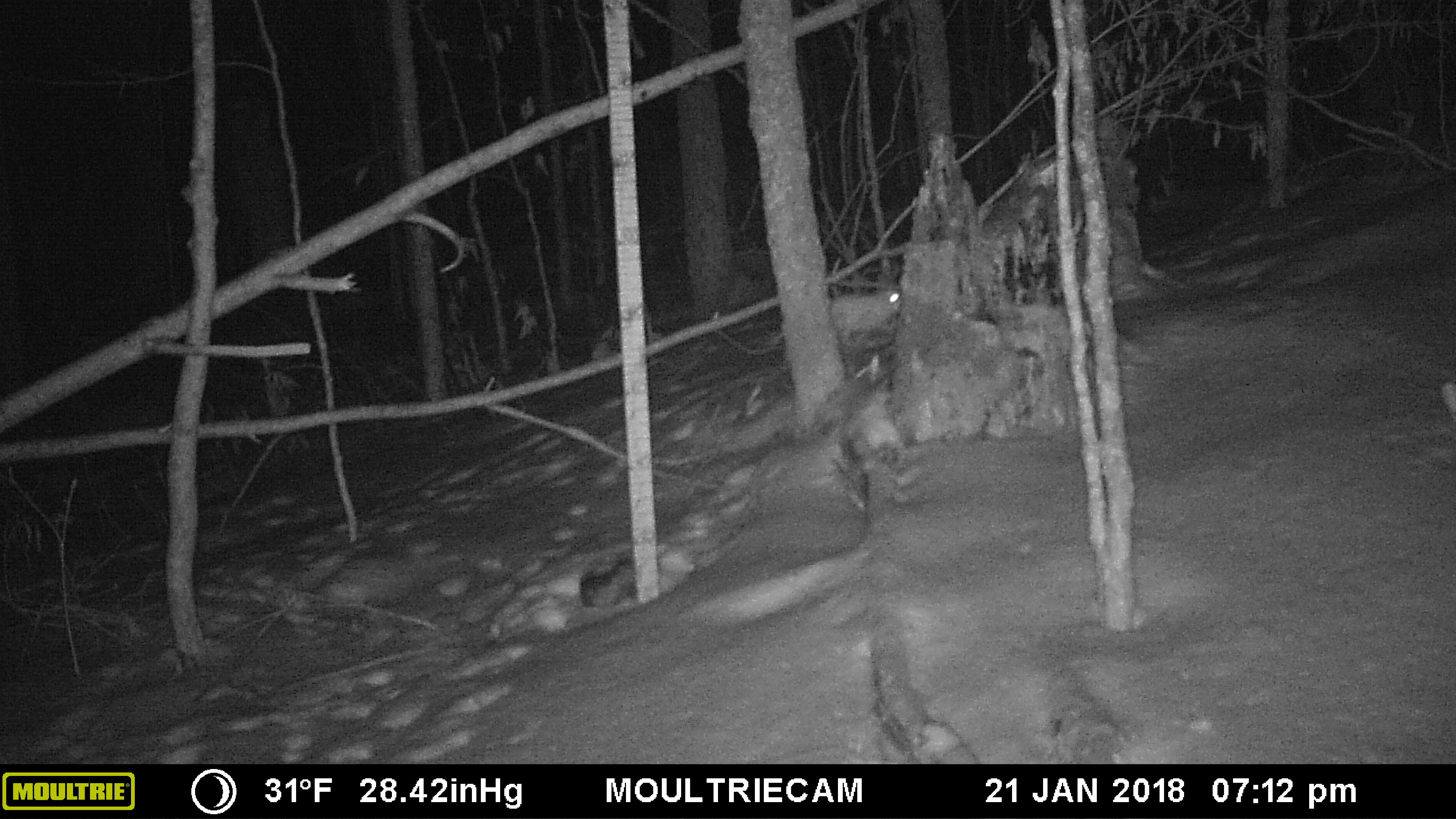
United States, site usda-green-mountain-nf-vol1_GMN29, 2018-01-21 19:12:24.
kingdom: Animalia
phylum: Chordata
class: Mammalia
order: Lagomorpha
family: Leporidae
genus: Lepus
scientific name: Lepus americanus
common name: snowshoe hare